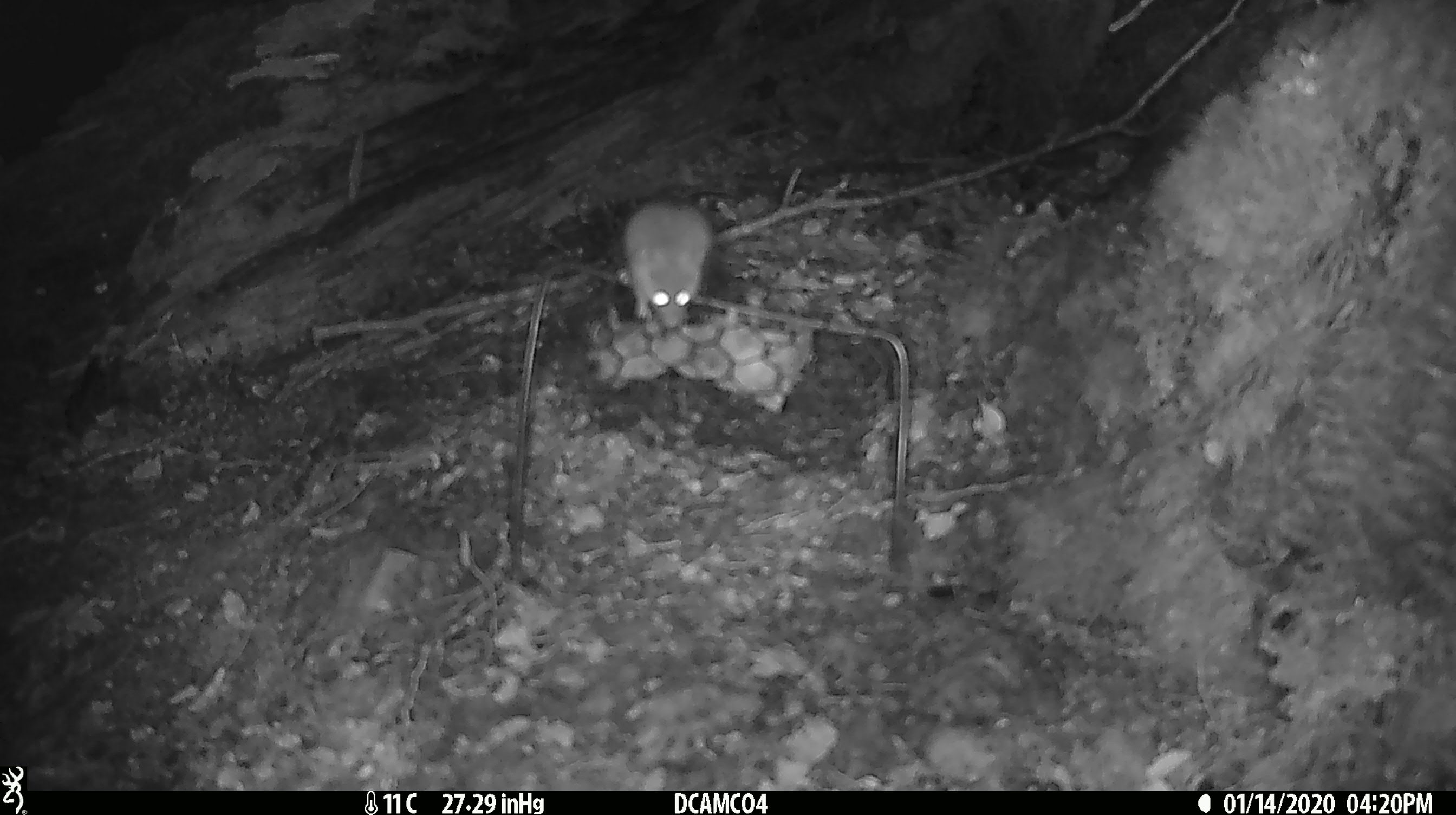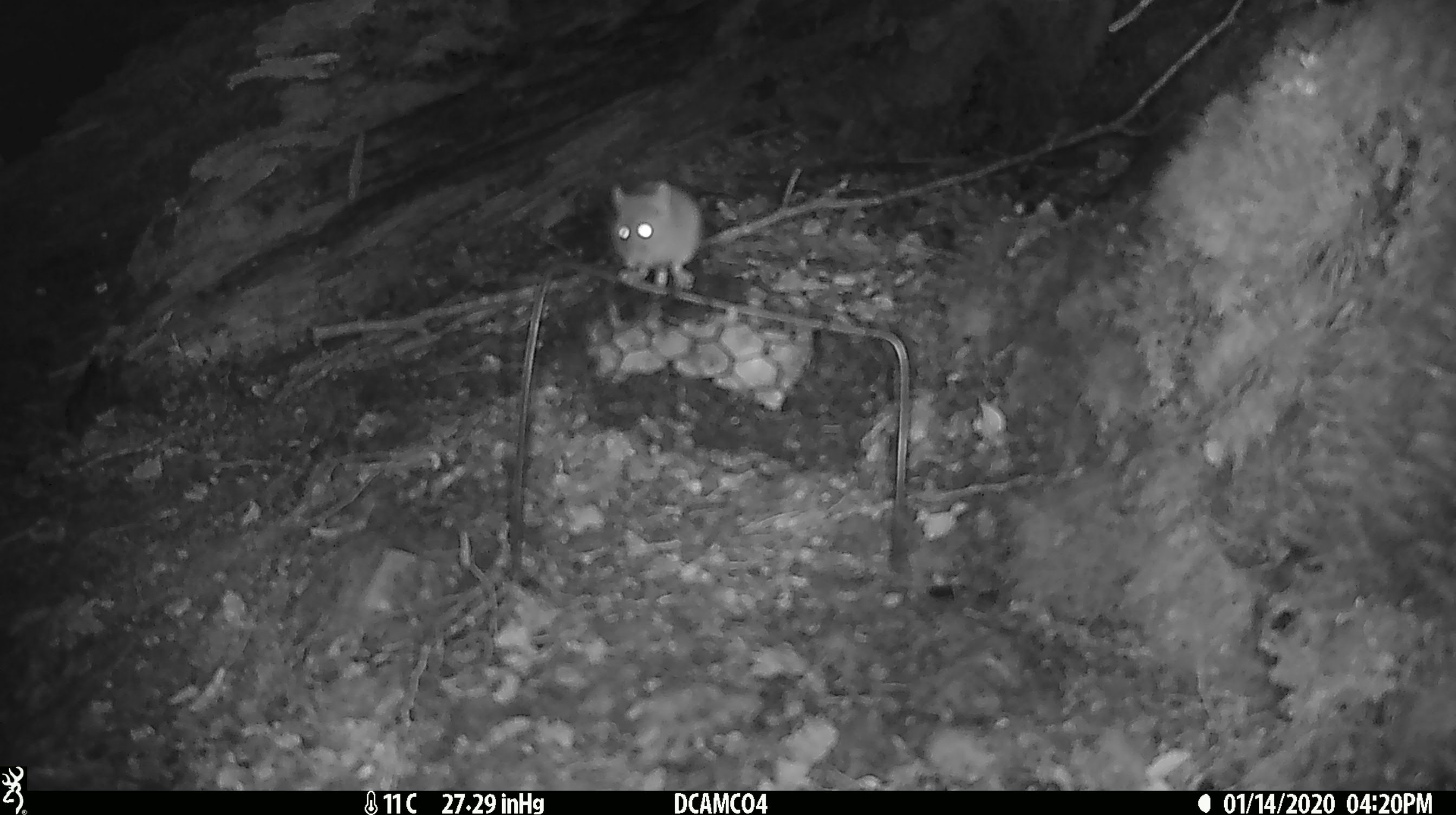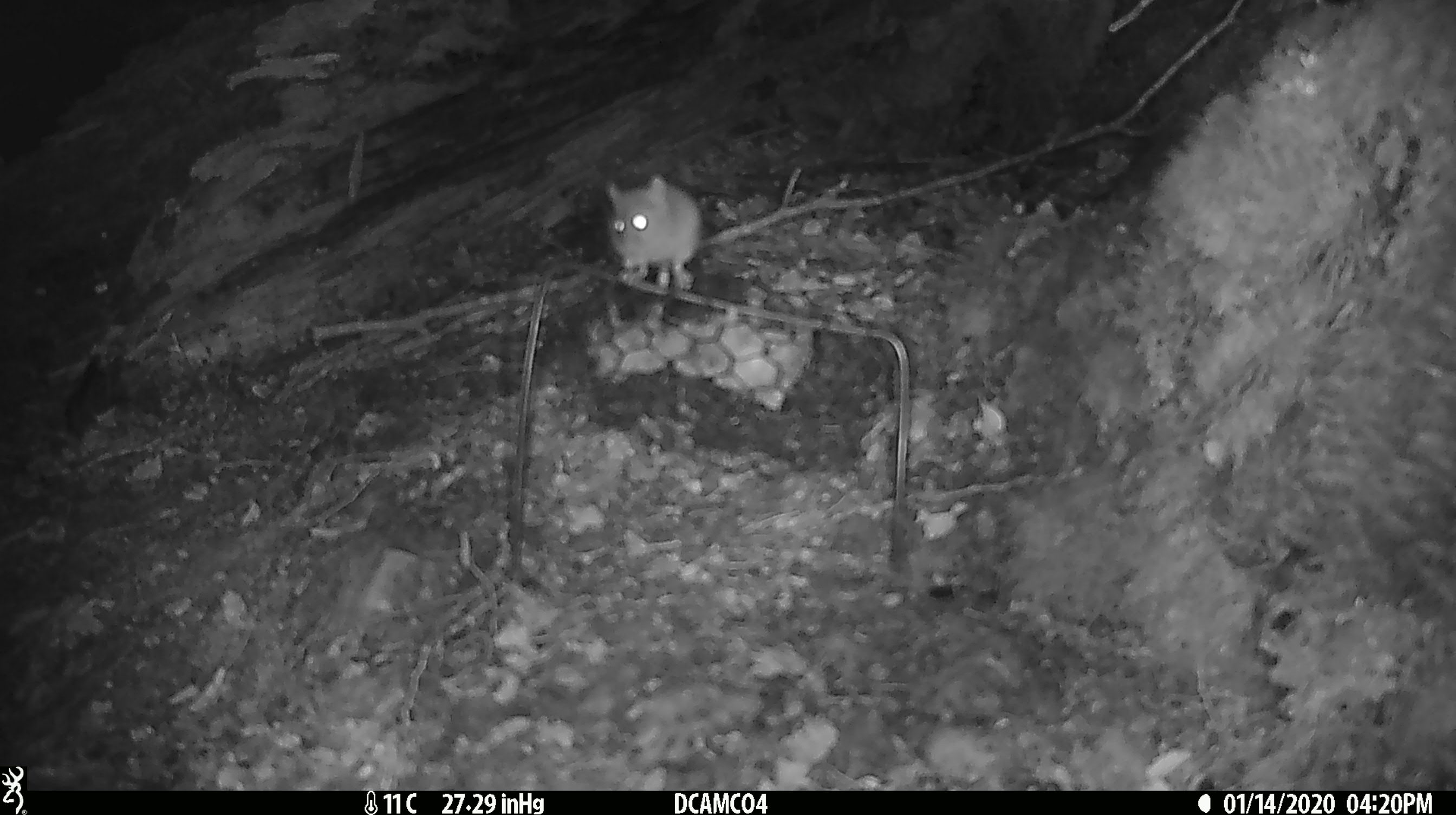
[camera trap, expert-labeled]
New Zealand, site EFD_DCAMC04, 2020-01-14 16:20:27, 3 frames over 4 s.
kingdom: Animalia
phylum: Chordata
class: Mammalia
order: Rodentia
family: Muridae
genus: Mus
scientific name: Mus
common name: mouse